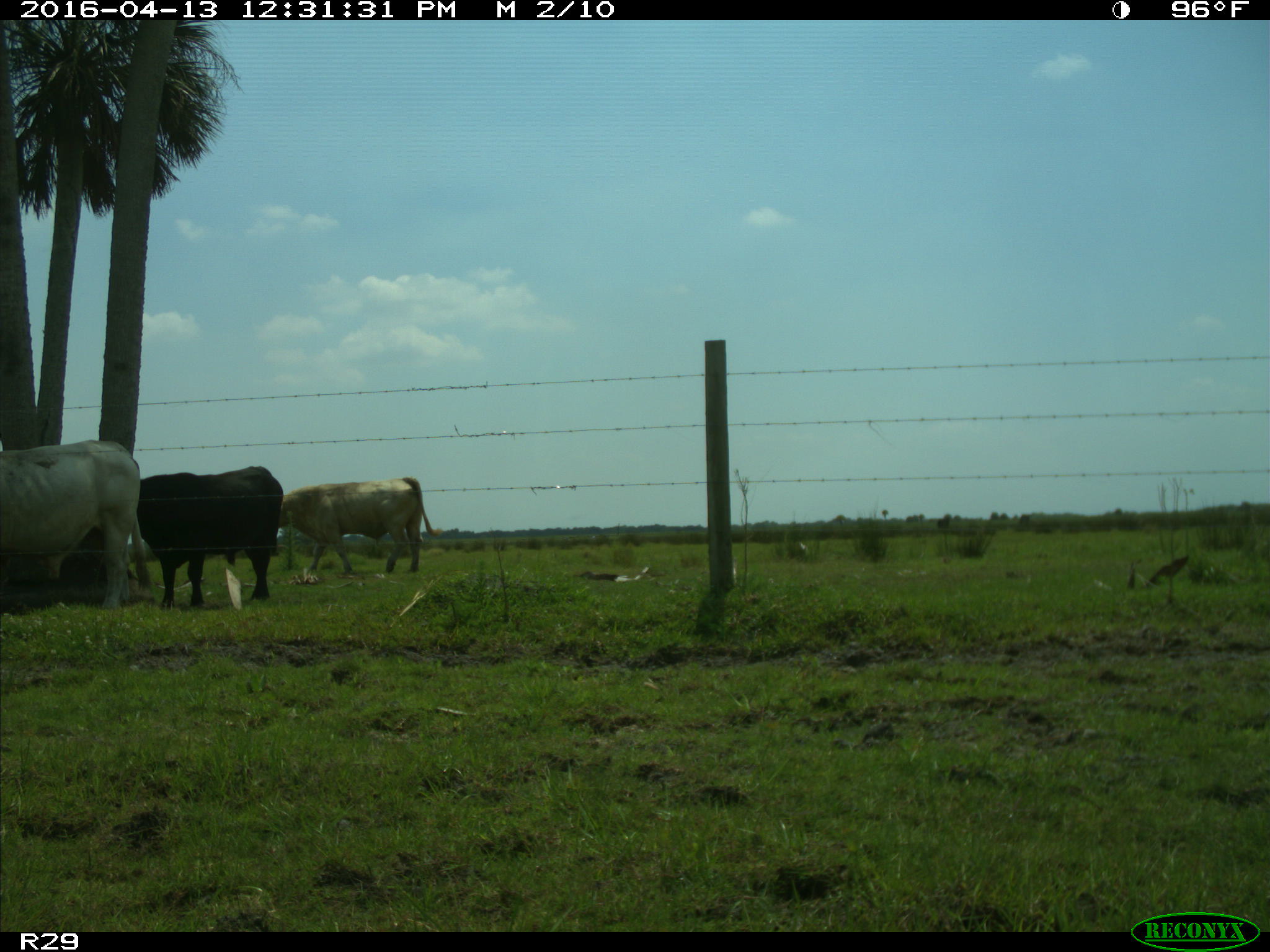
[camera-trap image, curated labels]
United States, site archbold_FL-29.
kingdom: Animalia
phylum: Chordata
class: Mammalia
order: Artiodactyla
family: Bovidae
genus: Bos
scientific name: Bos taurus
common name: domestic cow